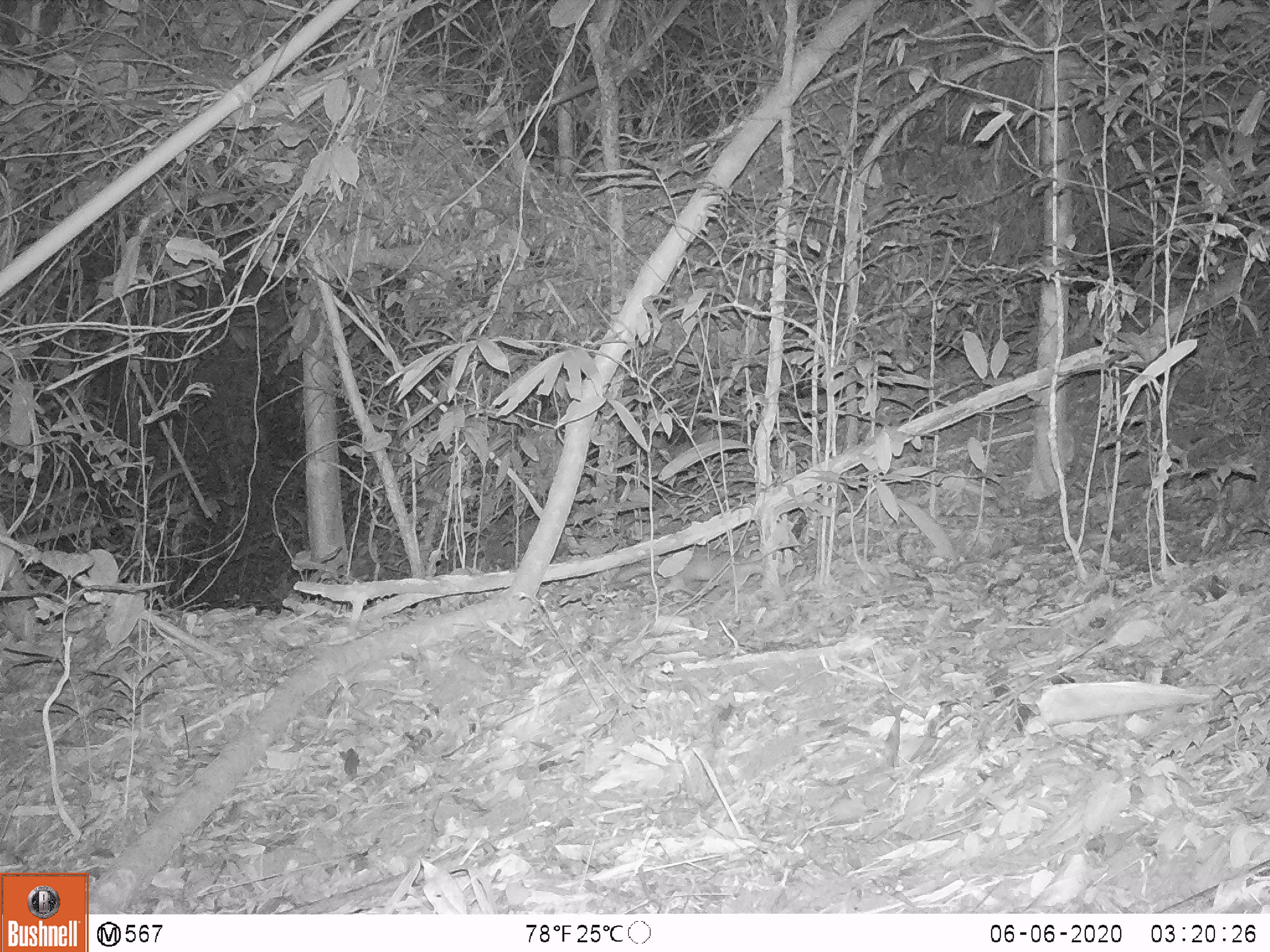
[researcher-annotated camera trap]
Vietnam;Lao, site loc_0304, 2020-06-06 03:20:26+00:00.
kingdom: Animalia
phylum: Chordata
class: Mammalia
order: Carnivora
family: Mustelidae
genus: Melogale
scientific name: Melogale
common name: ferret badger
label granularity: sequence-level